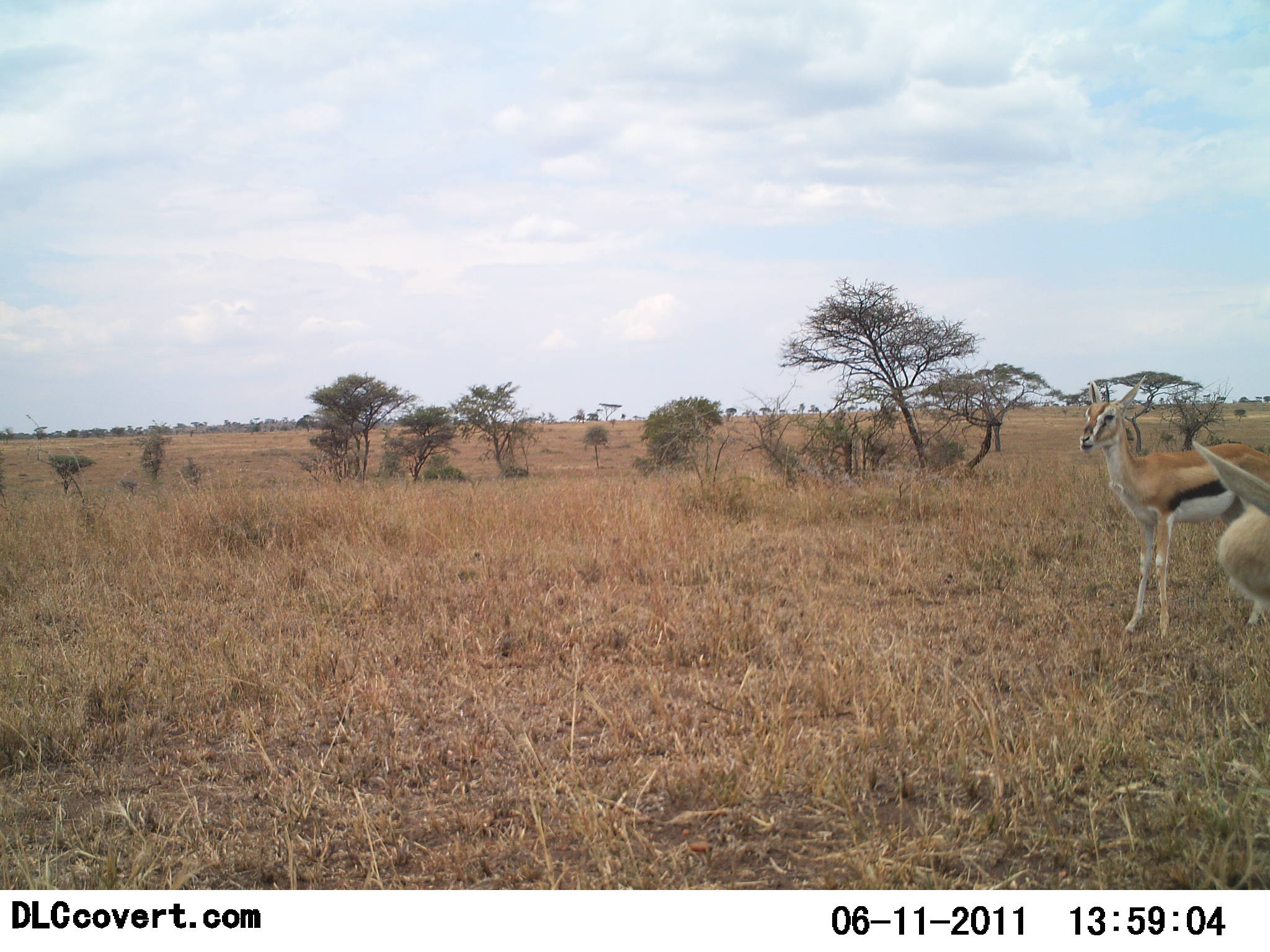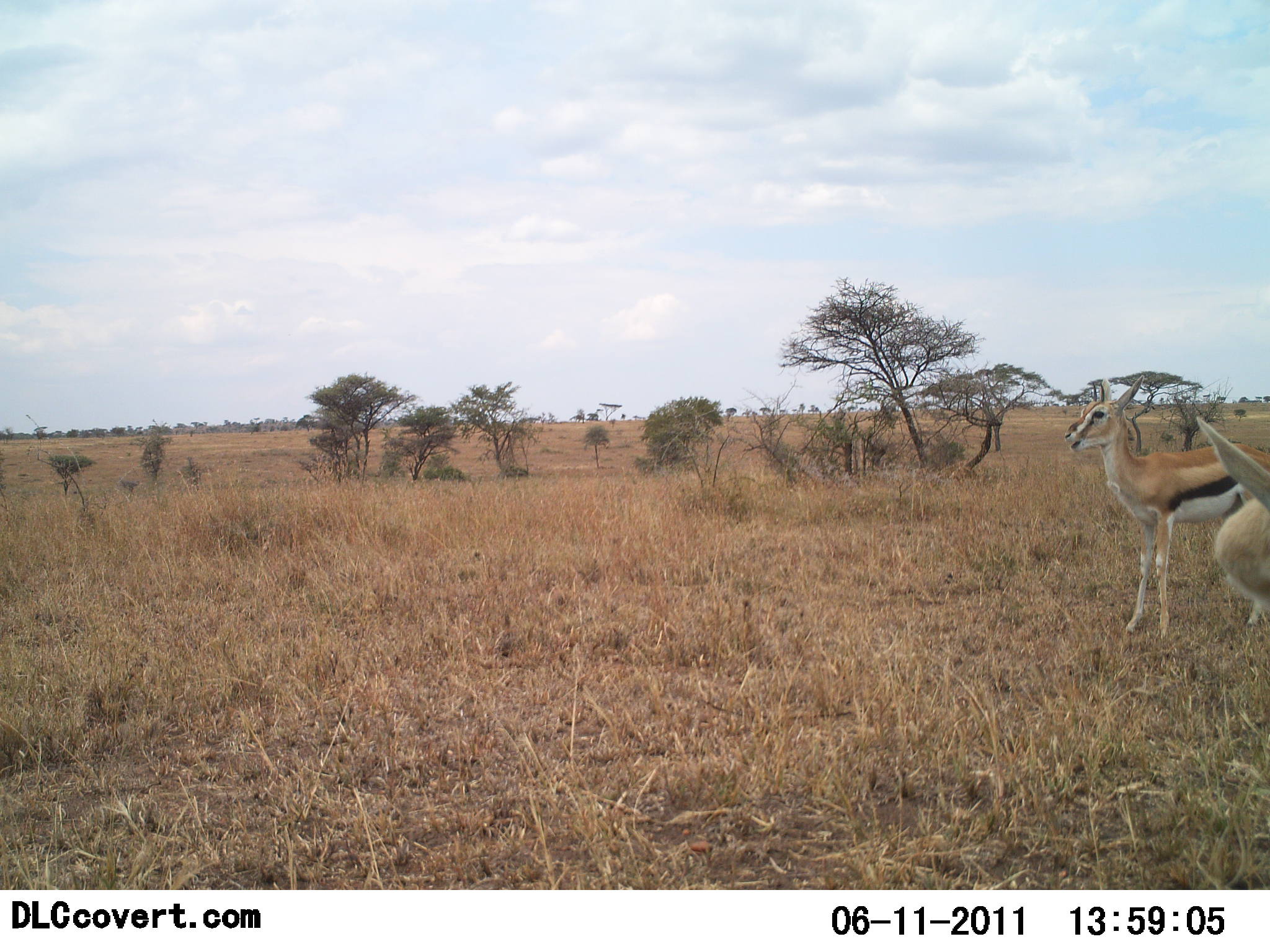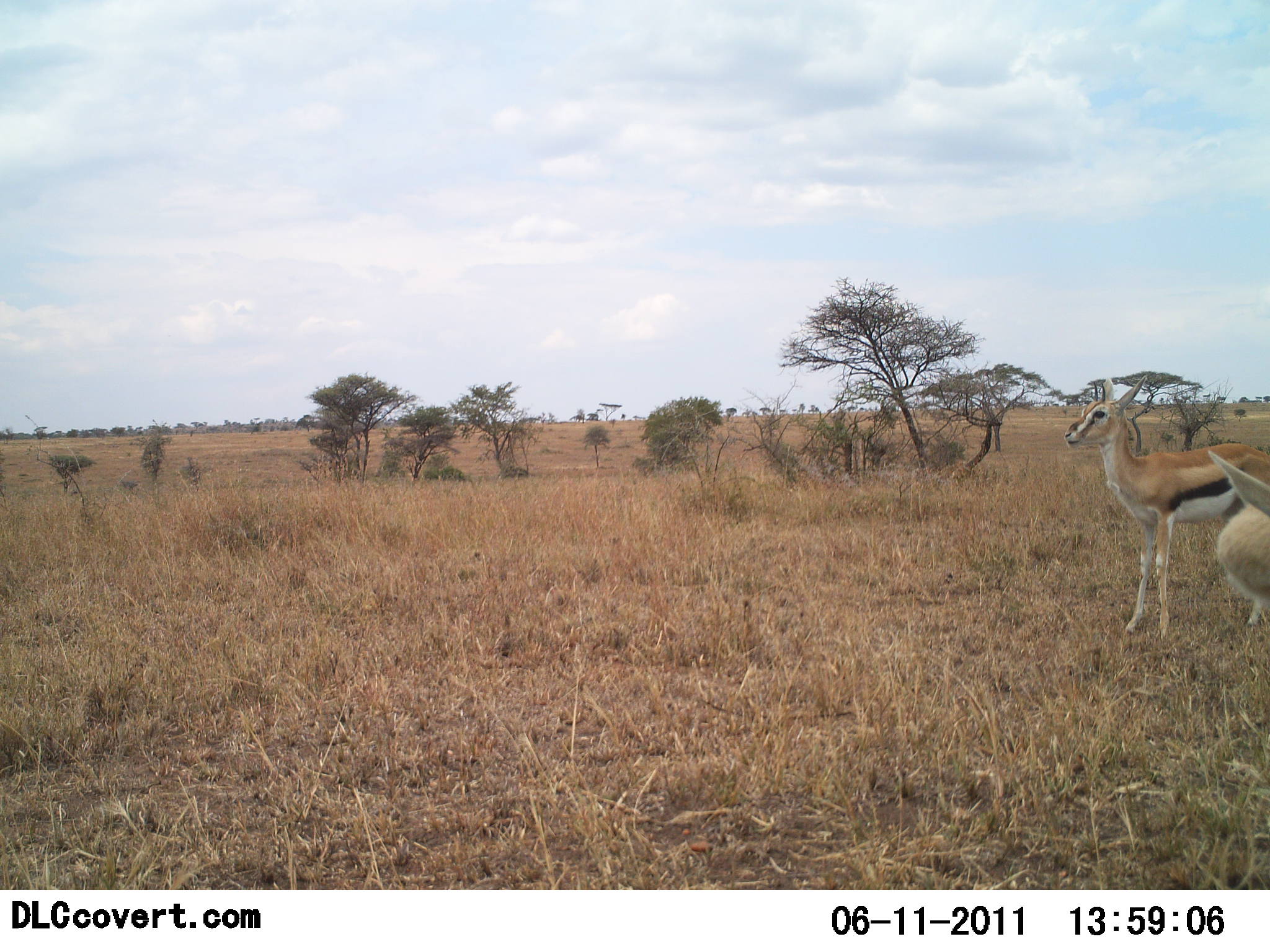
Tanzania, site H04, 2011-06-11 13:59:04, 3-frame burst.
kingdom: Animalia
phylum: Chordata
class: Mammalia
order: Artiodactyla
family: Bovidae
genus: Eudorcas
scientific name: Eudorcas thomsonii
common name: thomson's gazelle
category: gazellethomsons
Gazellethomsons (thomson's gazelle) (Eudorcas thomsonii), count 2. Behavior (volunteer vote fractions): standing 100%, resting 0%, moving 0%, interacting 0%. Young present (vote fraction): 0%. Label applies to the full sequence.